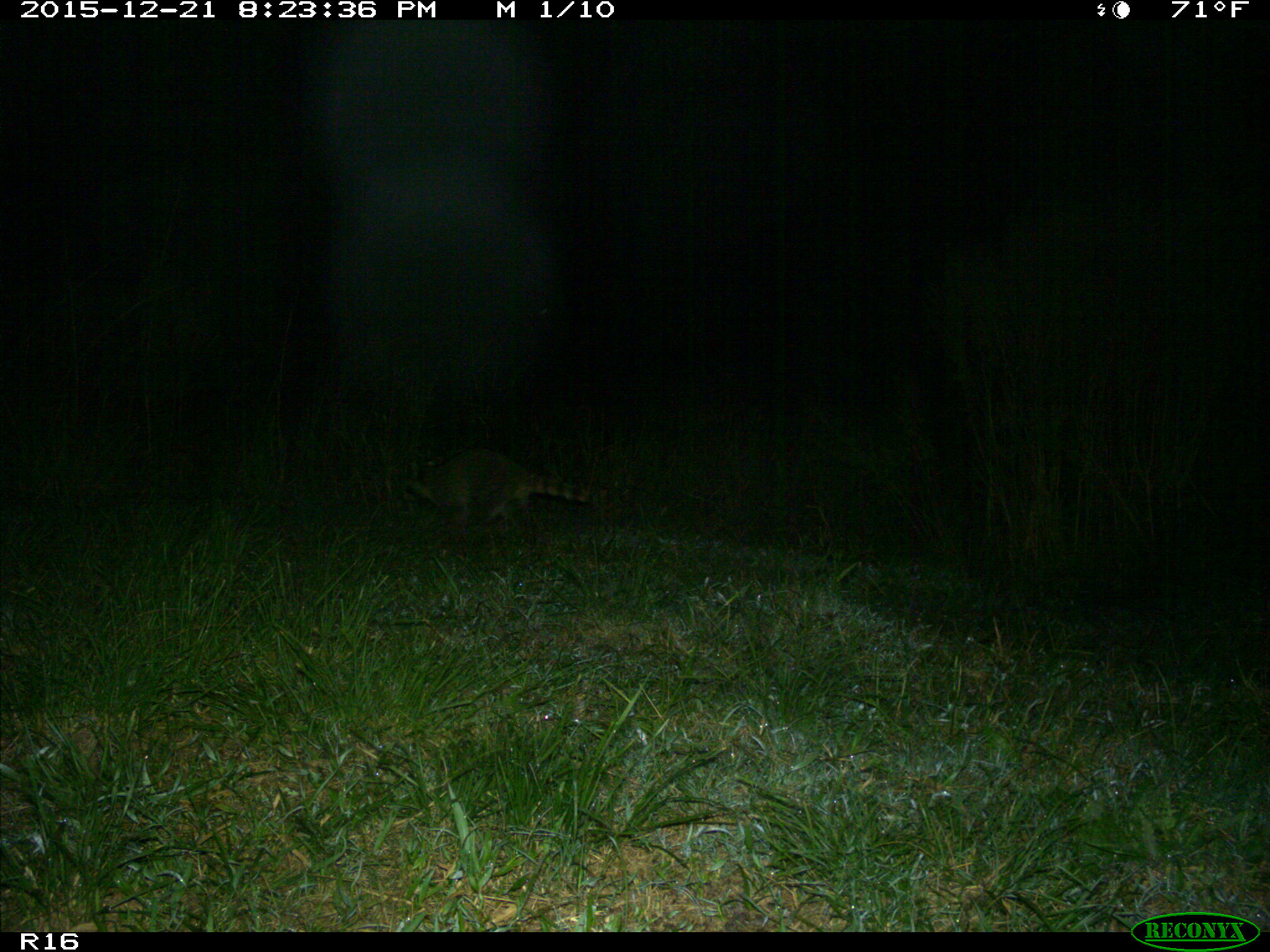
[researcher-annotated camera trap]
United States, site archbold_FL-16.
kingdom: Animalia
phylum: Chordata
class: Mammalia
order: Carnivora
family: Procyonidae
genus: Procyon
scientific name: Procyon lotor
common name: common raccoon